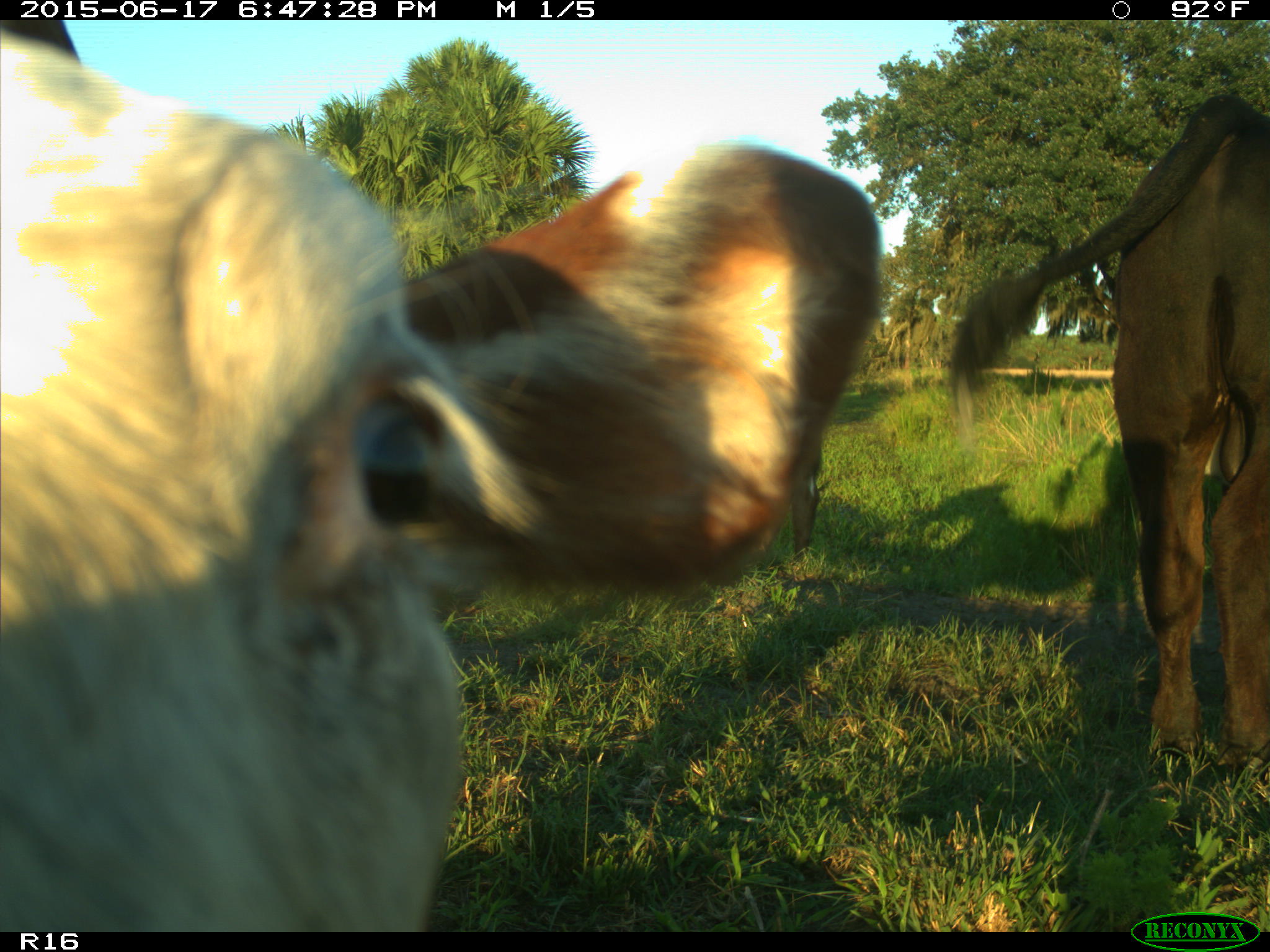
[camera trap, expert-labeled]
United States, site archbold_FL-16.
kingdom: Animalia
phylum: Chordata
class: Mammalia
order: Artiodactyla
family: Bovidae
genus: Bos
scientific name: Bos taurus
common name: domestic cow